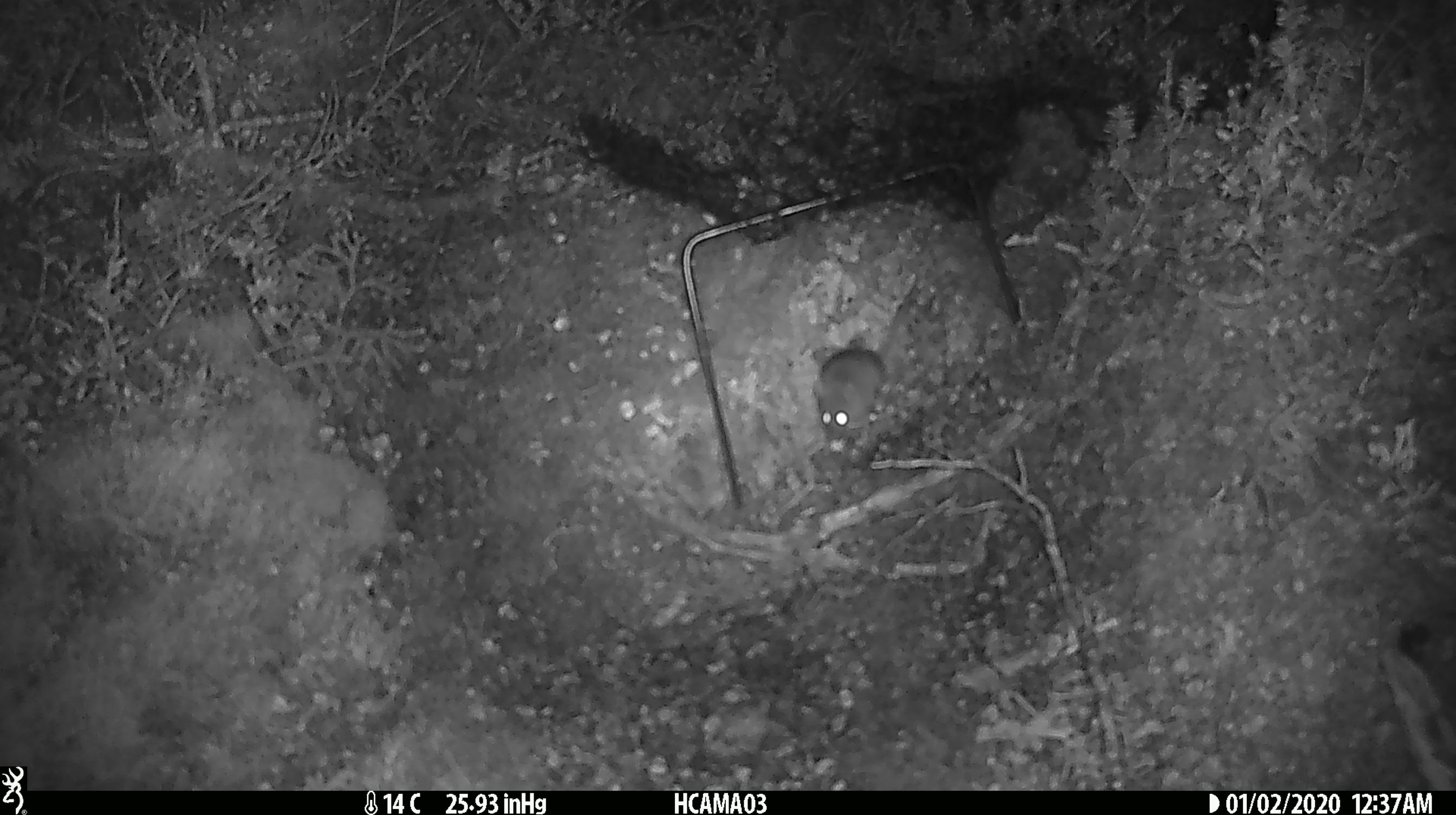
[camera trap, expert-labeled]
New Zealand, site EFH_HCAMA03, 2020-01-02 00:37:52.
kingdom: Animalia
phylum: Chordata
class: Mammalia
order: Rodentia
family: Muridae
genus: Mus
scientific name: Mus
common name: mouse